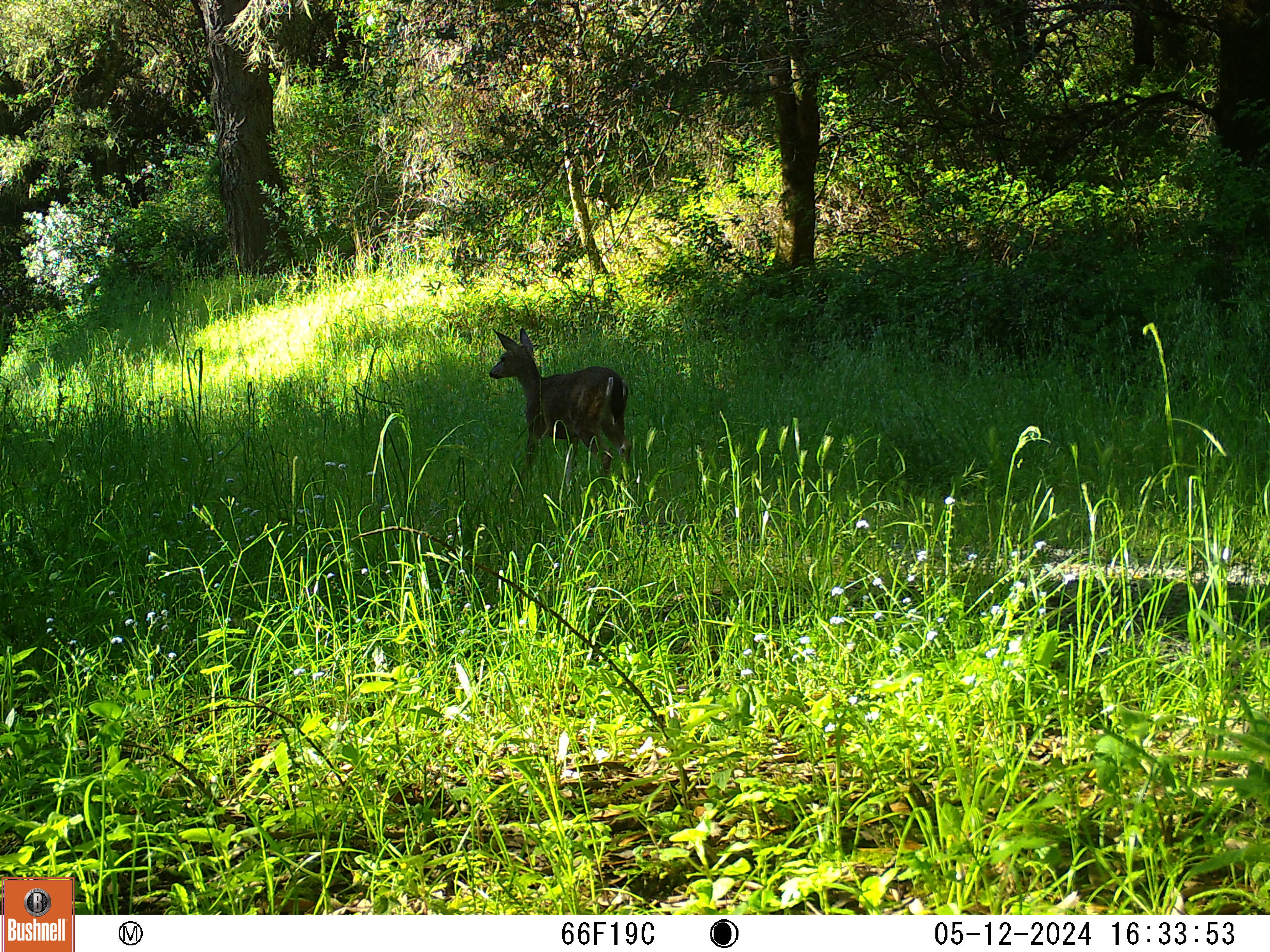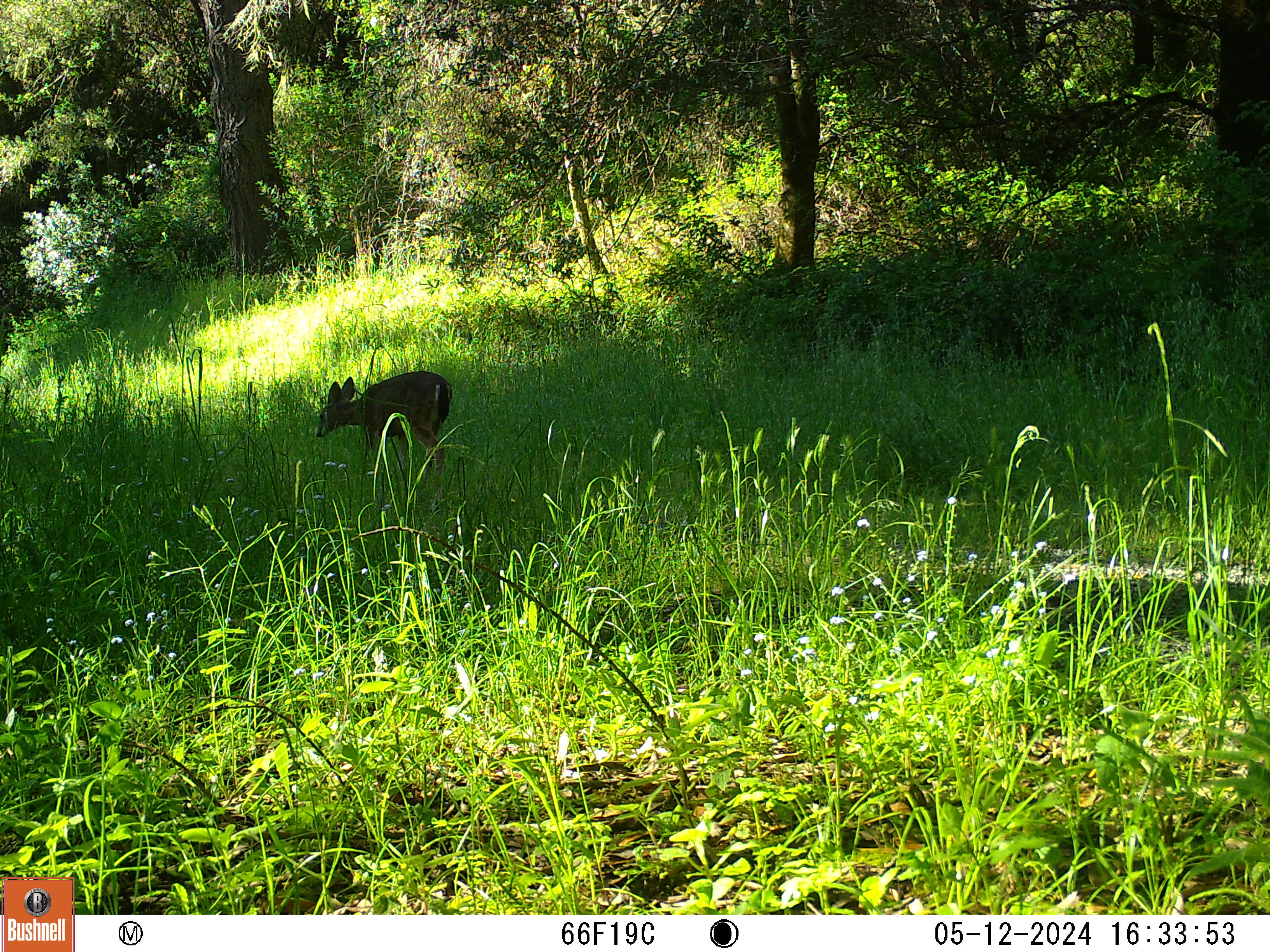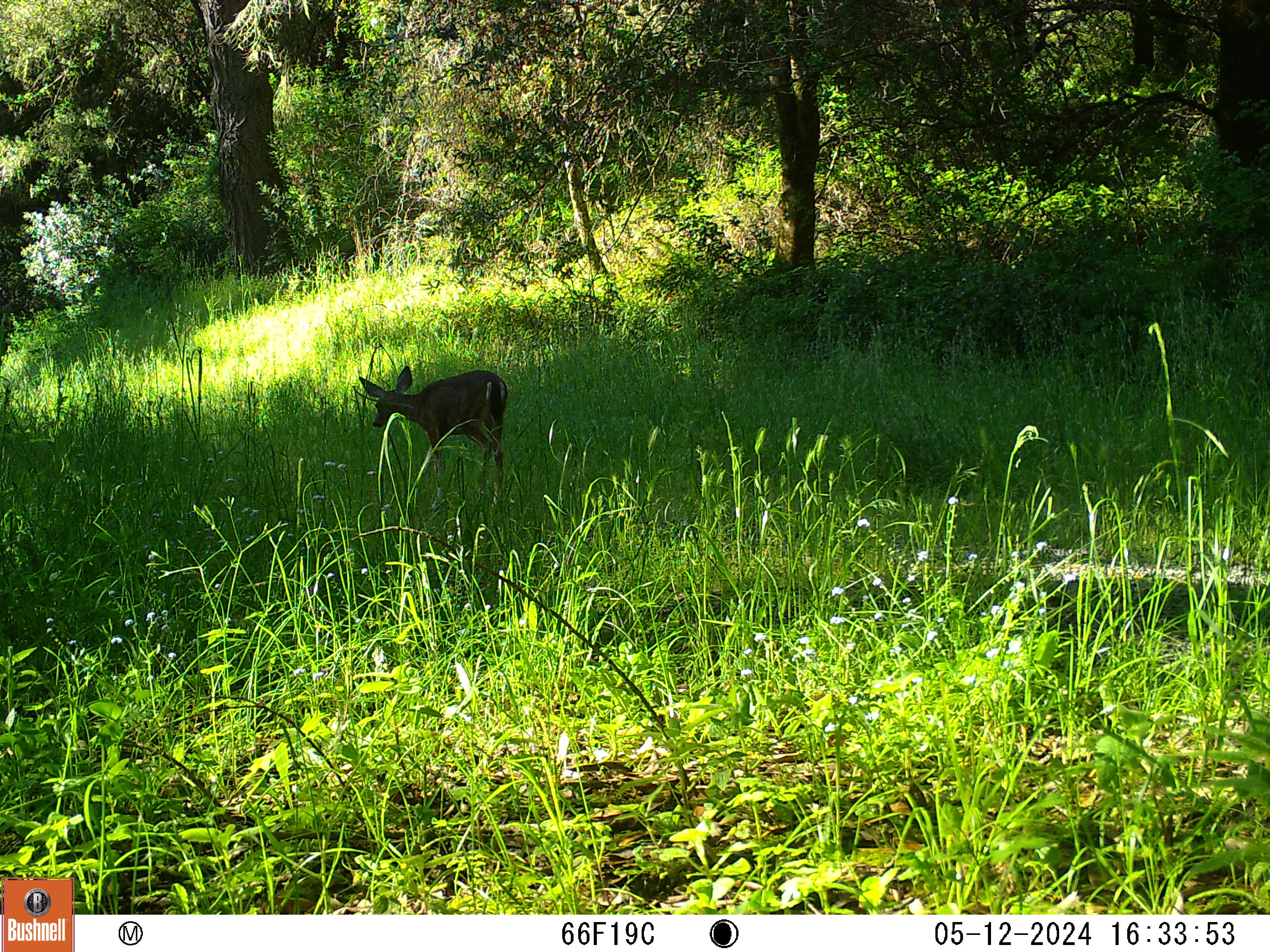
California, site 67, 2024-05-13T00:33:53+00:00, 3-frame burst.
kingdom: Animalia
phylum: Chordata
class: Mammalia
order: Artiodactyla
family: Cervidae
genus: Odocoileus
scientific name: Odocoileus hemionus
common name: mule deer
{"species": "mule deer (Odocoileus hemionus)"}